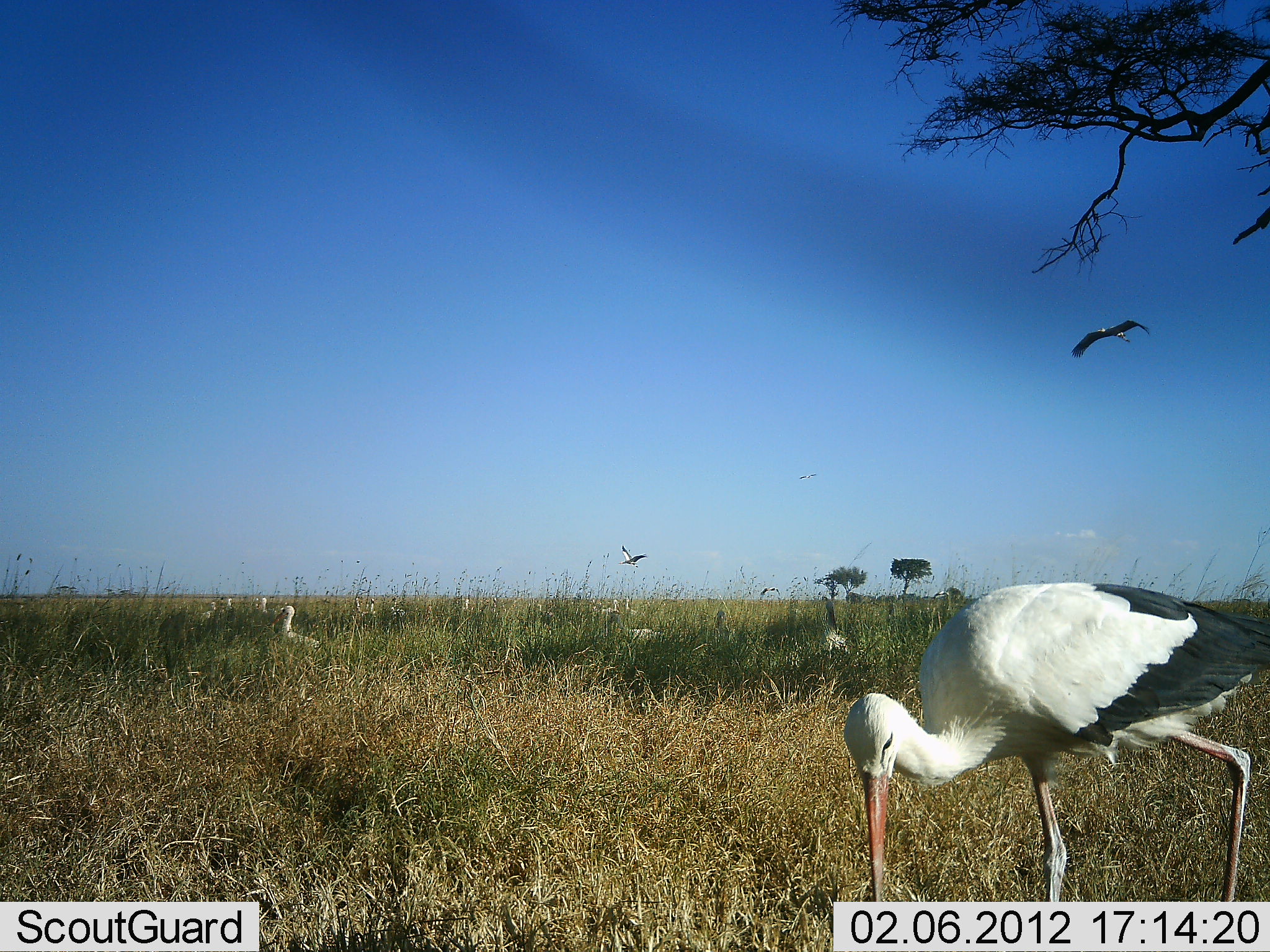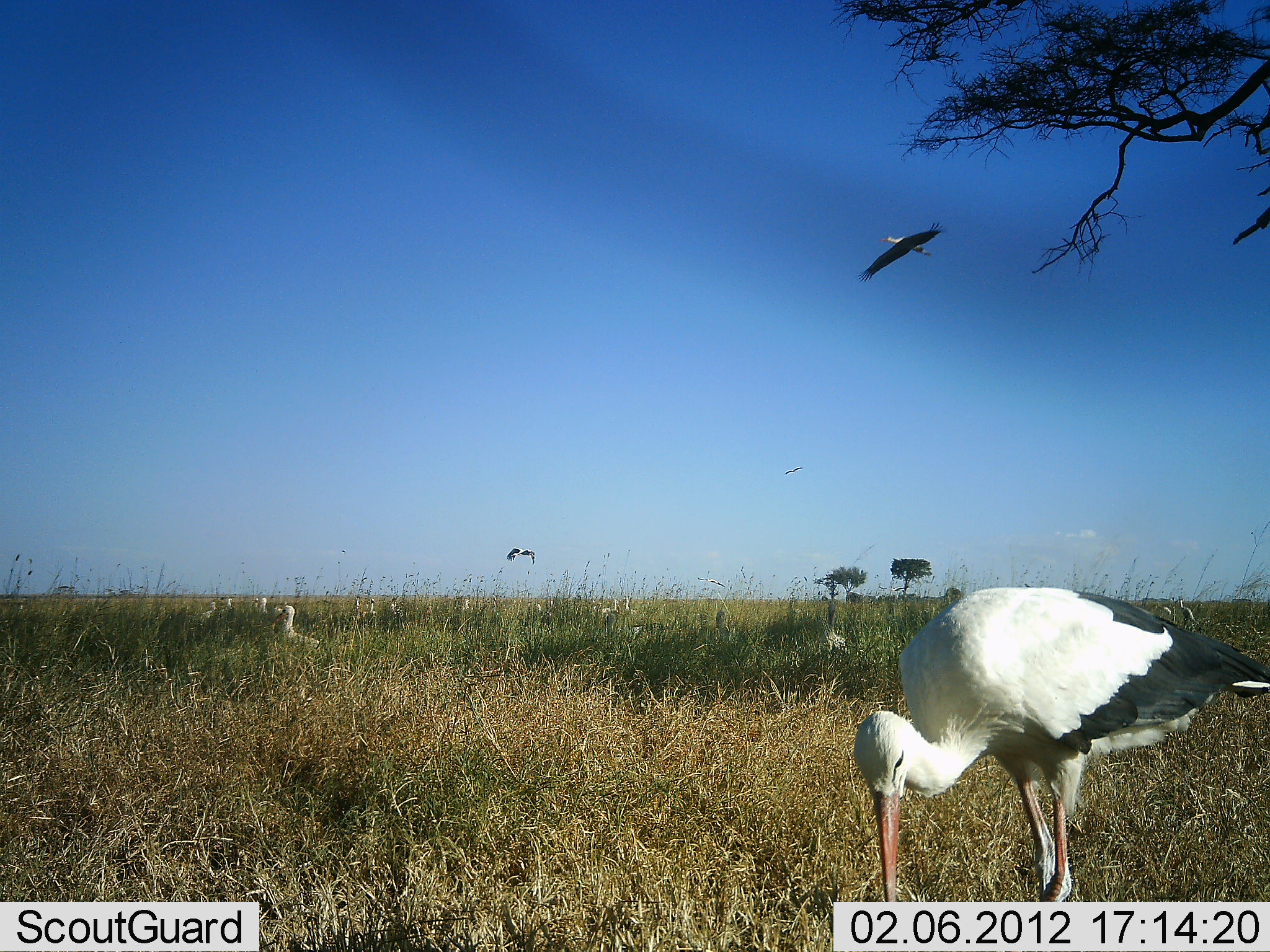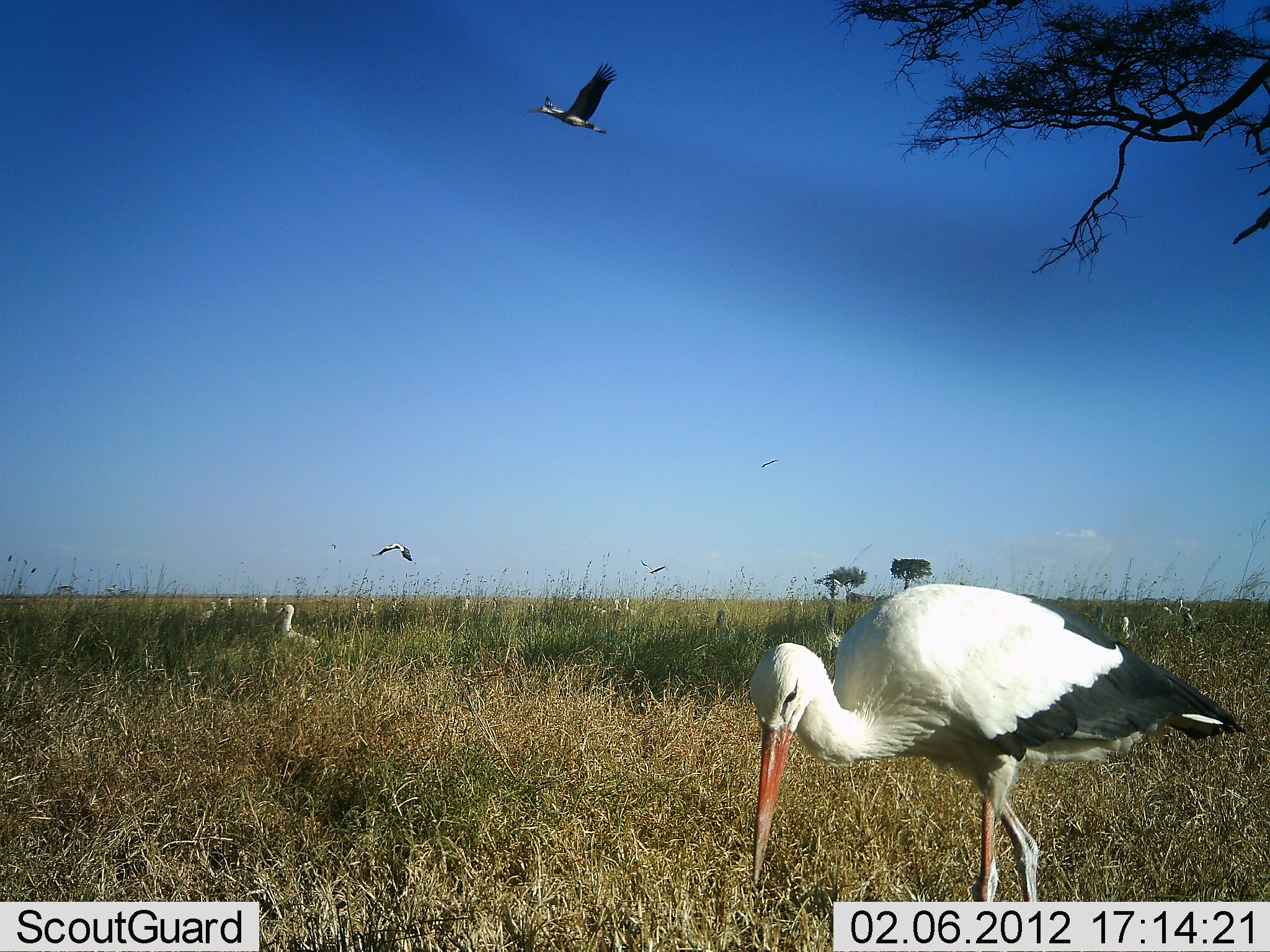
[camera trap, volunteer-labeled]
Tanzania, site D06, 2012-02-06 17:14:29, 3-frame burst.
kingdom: Animalia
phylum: Chordata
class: Aves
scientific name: Aves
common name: bird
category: otherbird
Otherbird (bird) (Aves), count 11-50. Behavior (volunteer vote fractions): standing 76%, resting 0%, moving 82%, interacting 0%. Young present (vote fraction): 0%. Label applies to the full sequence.